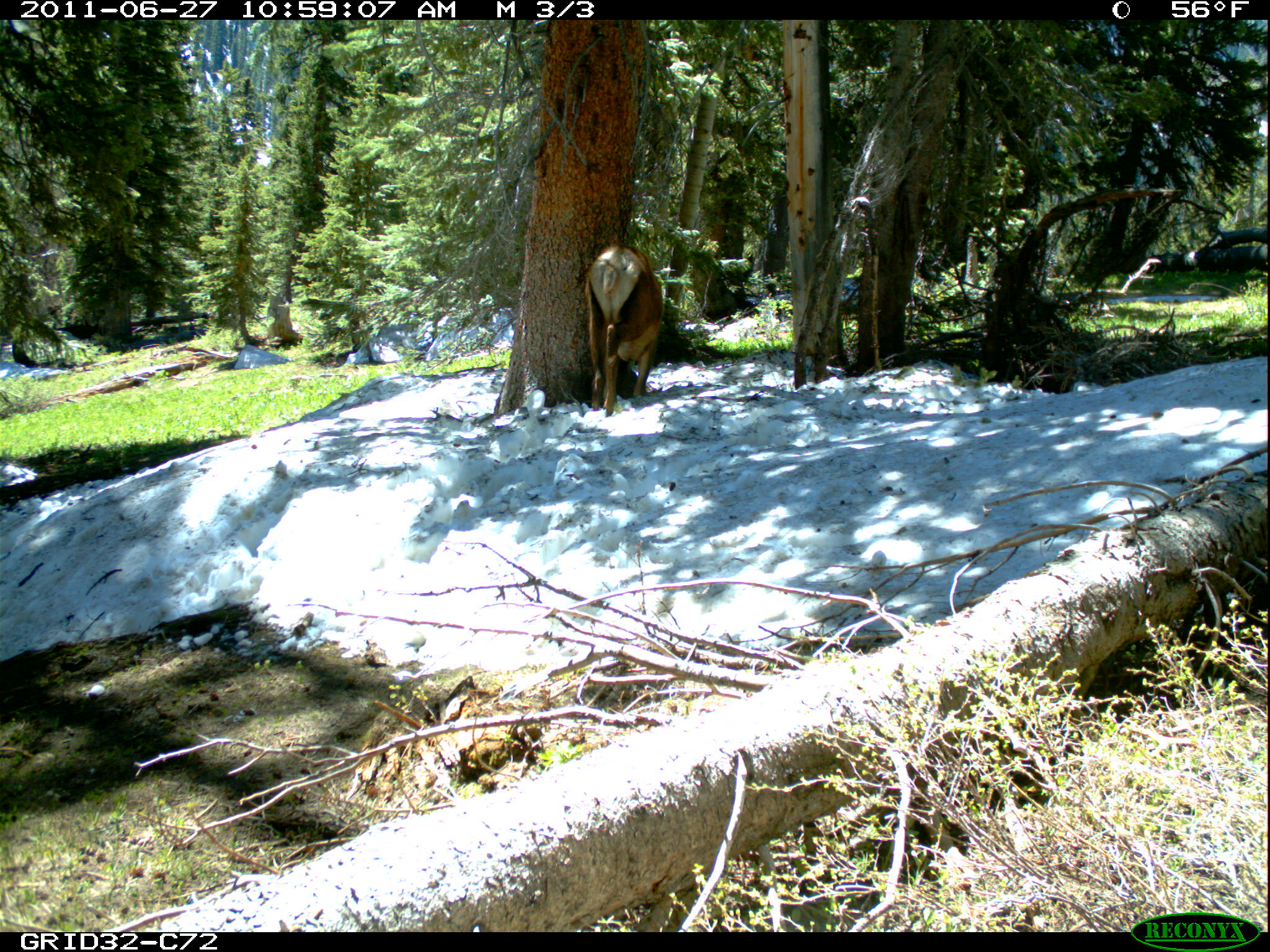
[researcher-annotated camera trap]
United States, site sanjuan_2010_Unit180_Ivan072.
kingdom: Animalia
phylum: Chordata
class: Mammalia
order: Artiodactyla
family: Cervidae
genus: Cervus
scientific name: Cervus elaphus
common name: red deer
Cervus elaphus (red deer).